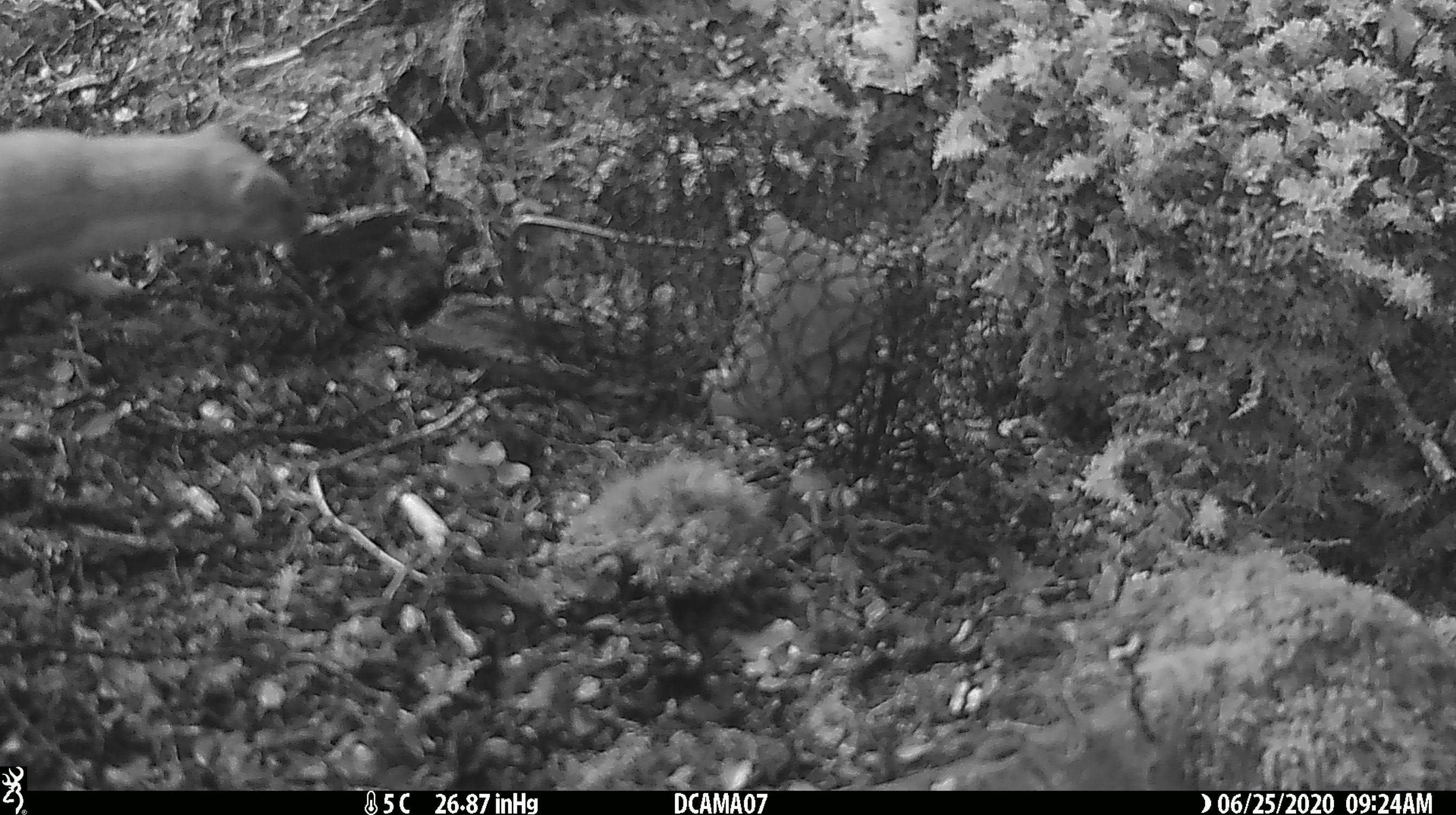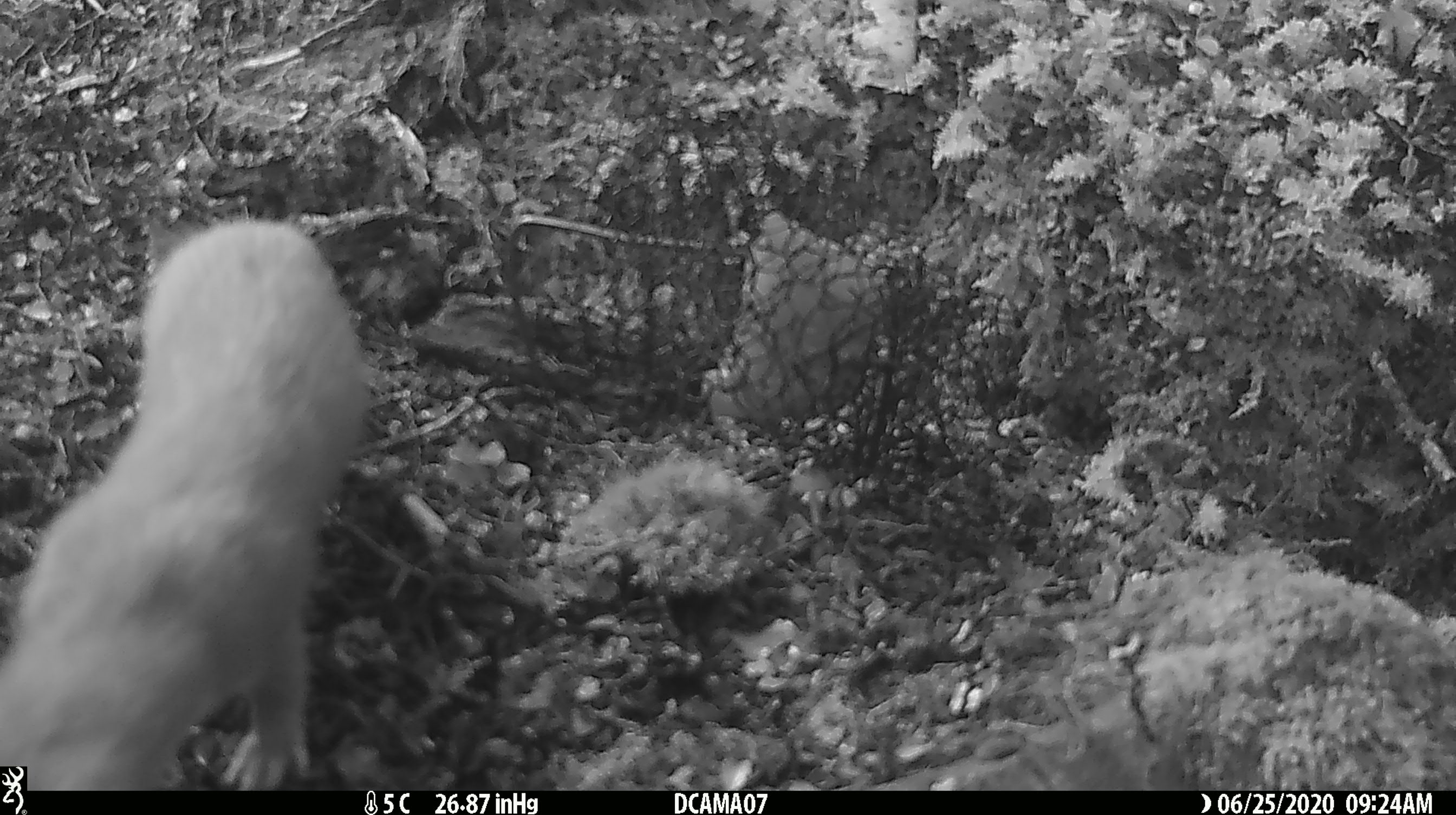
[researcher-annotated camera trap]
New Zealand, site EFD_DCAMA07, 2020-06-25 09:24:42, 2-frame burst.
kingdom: Animalia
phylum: Chordata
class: Mammalia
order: Carnivora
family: Mustelidae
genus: Mustela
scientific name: Mustela erminea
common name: stoat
Stoat (Mustela erminea).